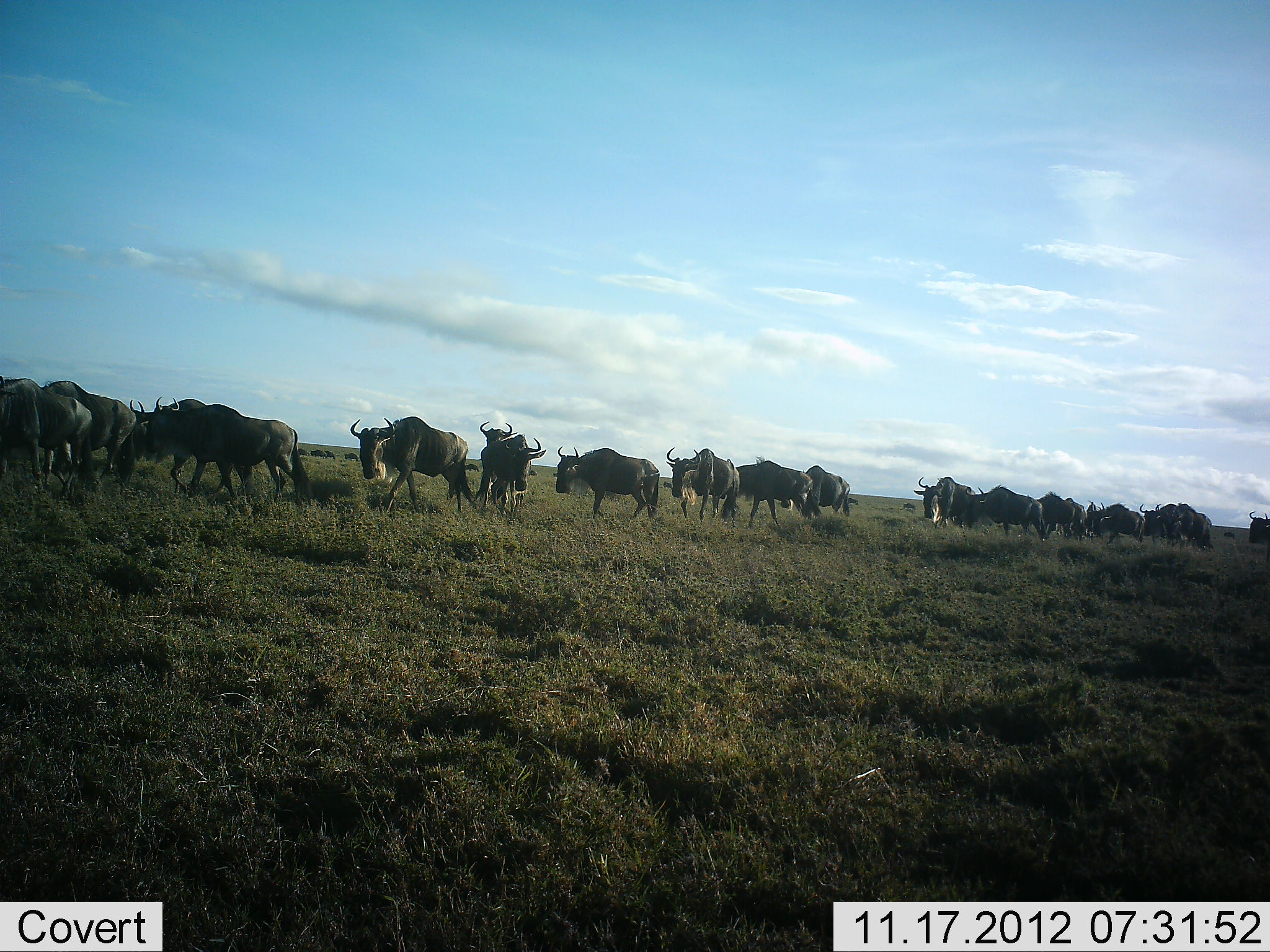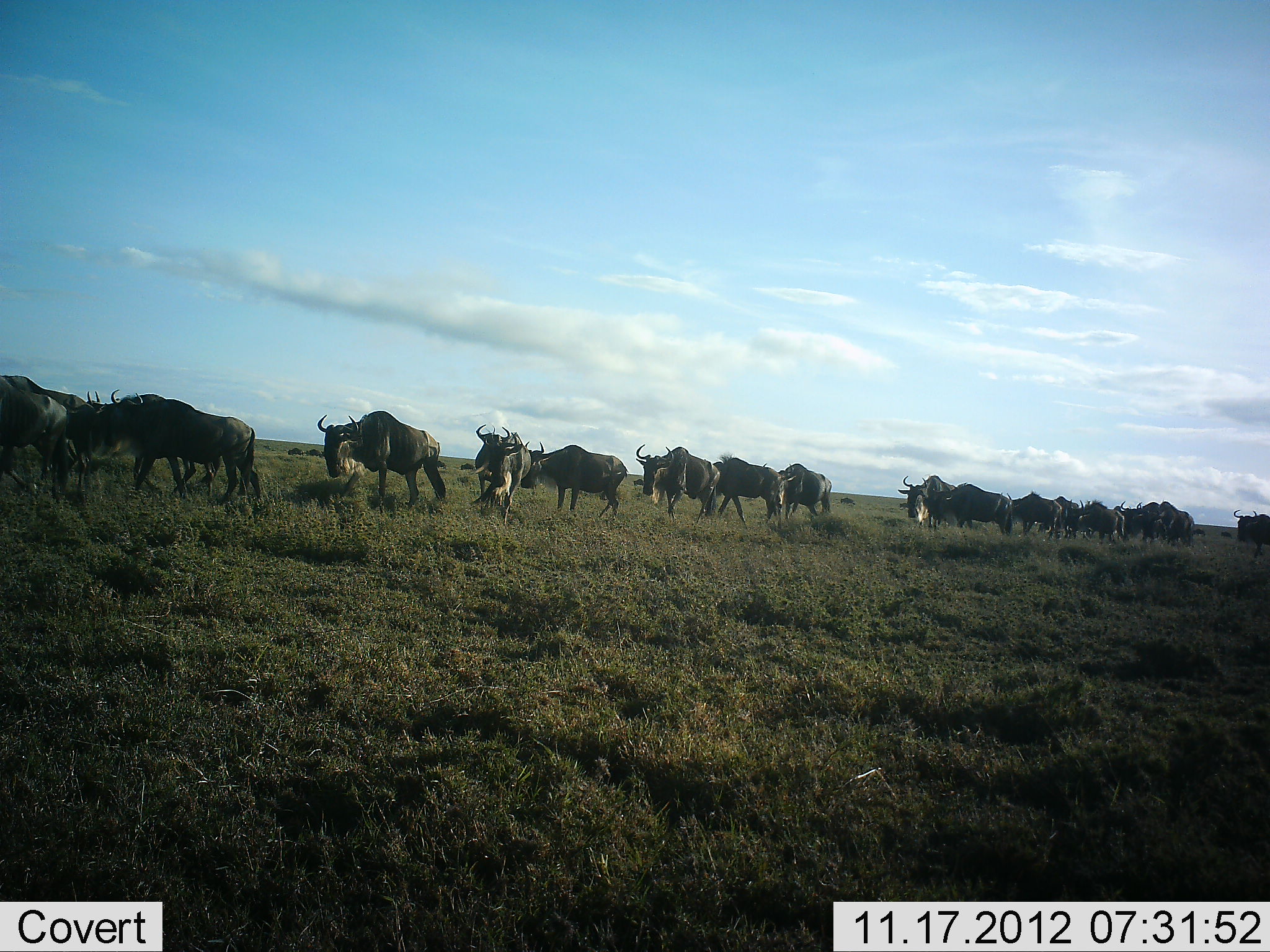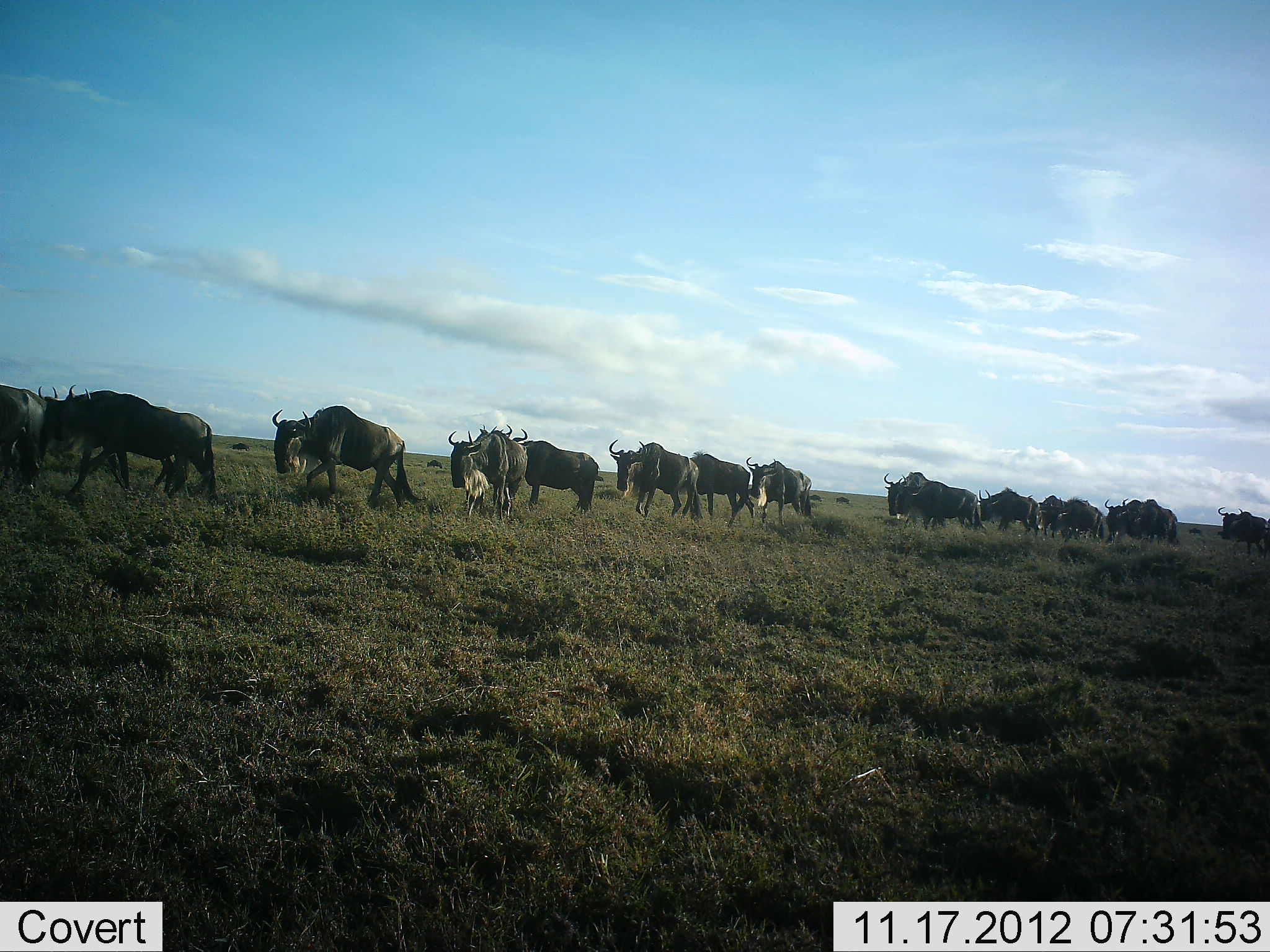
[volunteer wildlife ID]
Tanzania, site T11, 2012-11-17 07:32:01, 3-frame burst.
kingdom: Animalia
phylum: Chordata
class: Mammalia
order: Artiodactyla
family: Bovidae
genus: Connochaetes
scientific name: Connochaetes taurinus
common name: blue wildebeest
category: wildebeest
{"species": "wildebeest (blue wildebeest) (Connochaetes taurinus)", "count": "11-50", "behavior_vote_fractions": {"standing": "30%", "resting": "0%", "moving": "70%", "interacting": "0%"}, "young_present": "0%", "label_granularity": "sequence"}